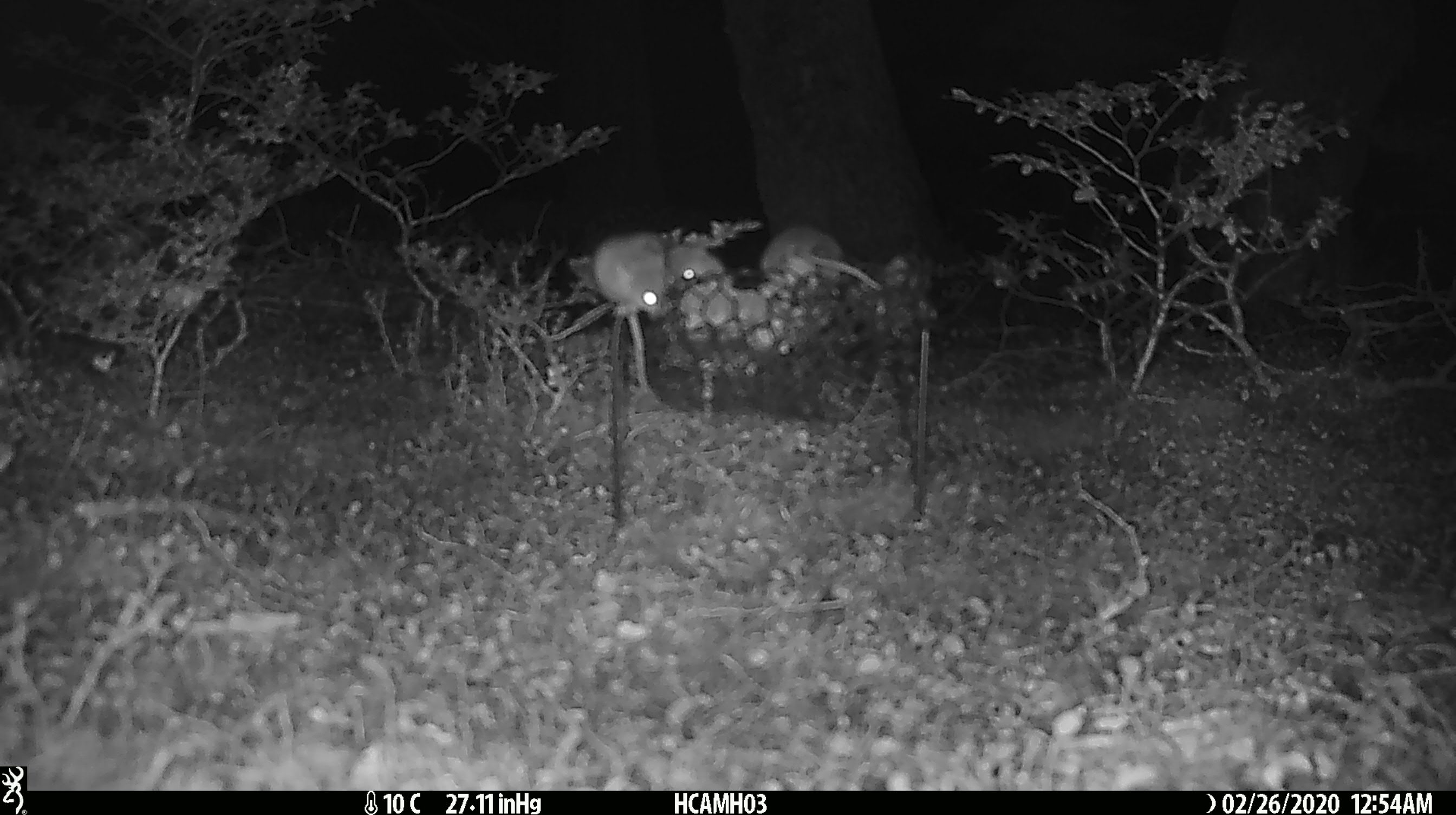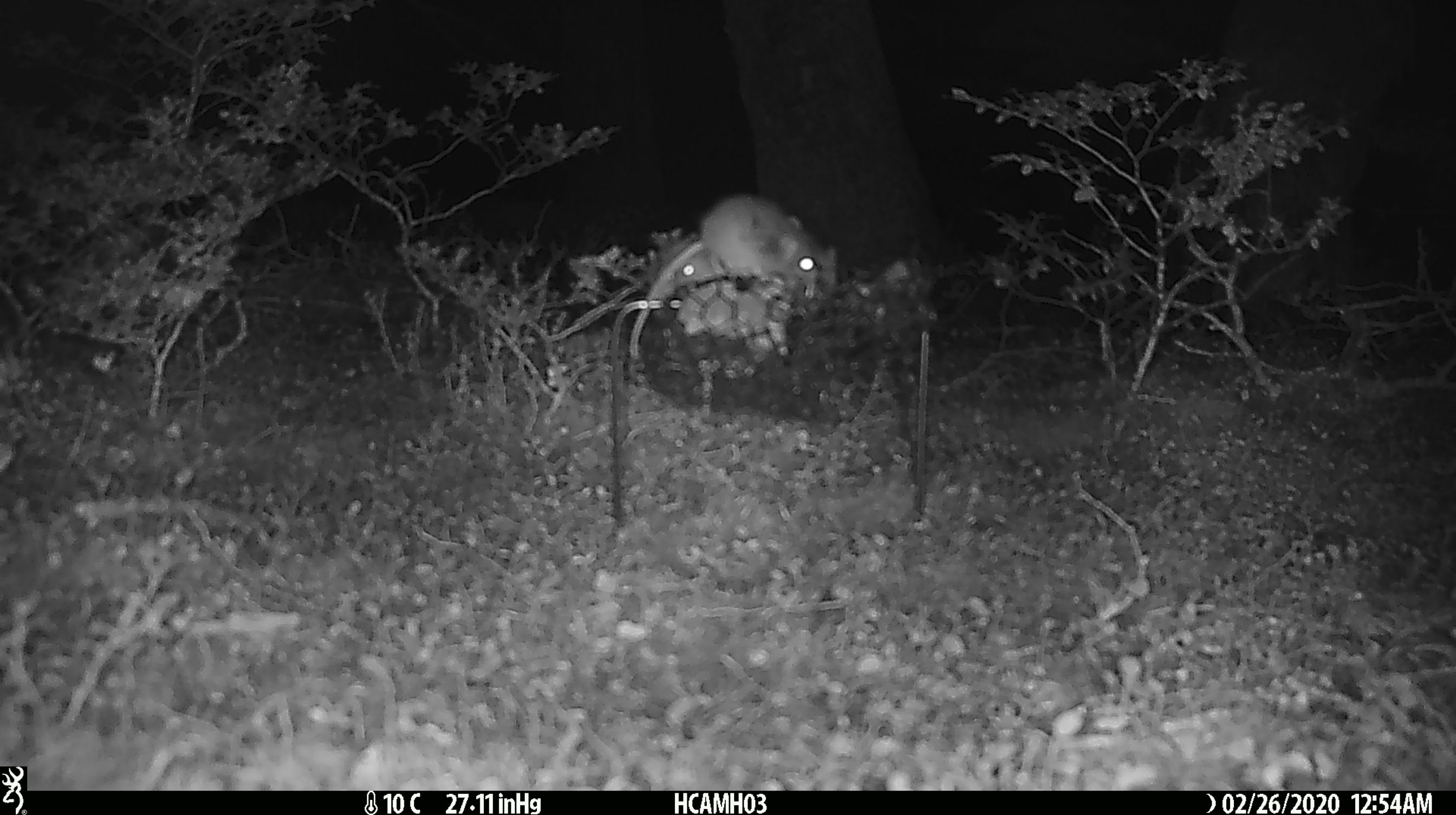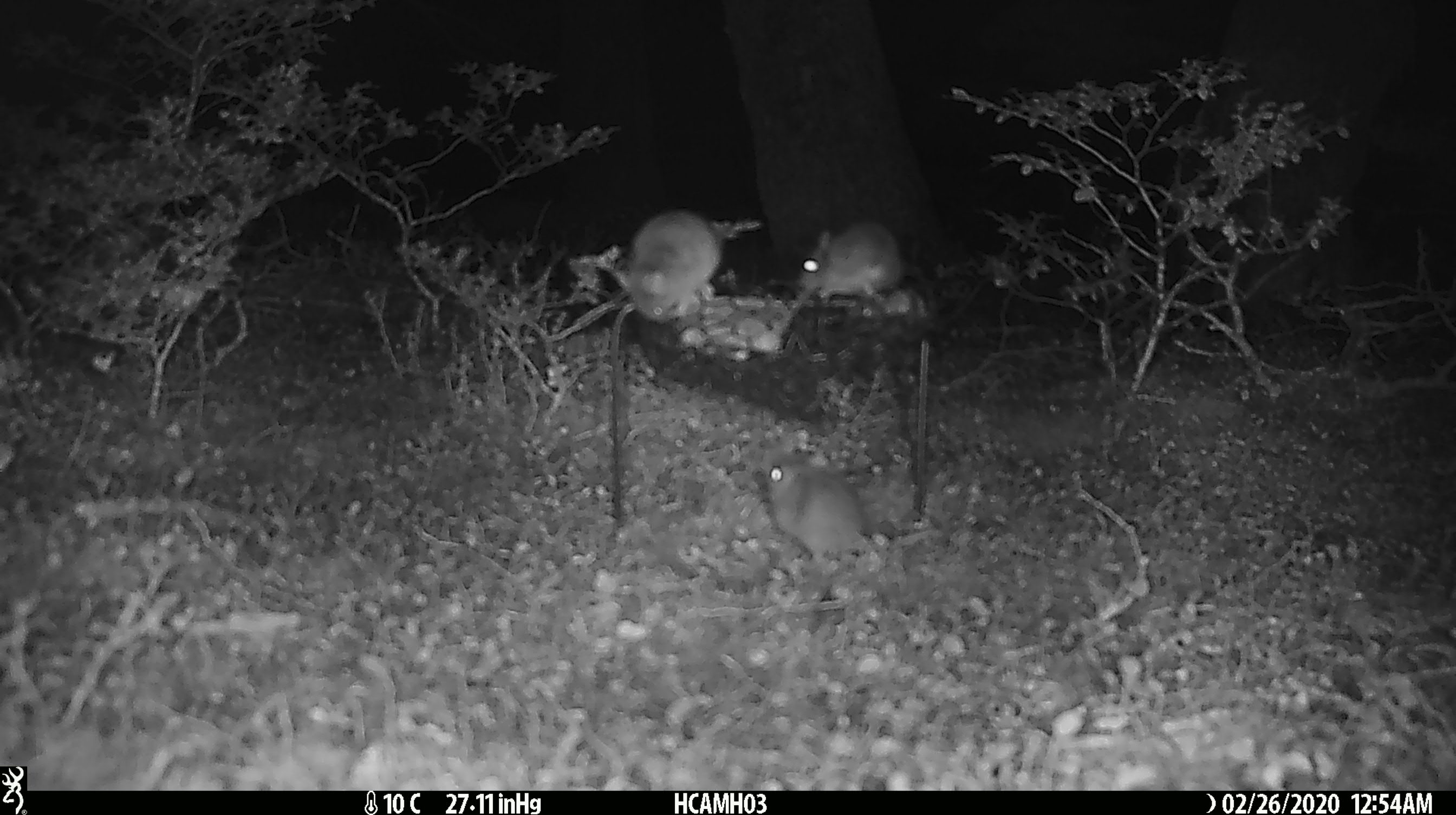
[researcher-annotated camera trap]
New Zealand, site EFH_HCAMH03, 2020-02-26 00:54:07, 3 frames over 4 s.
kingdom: Animalia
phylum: Chordata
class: Mammalia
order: Rodentia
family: Muridae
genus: Mus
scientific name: Mus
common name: mouse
Mouse (Mus).